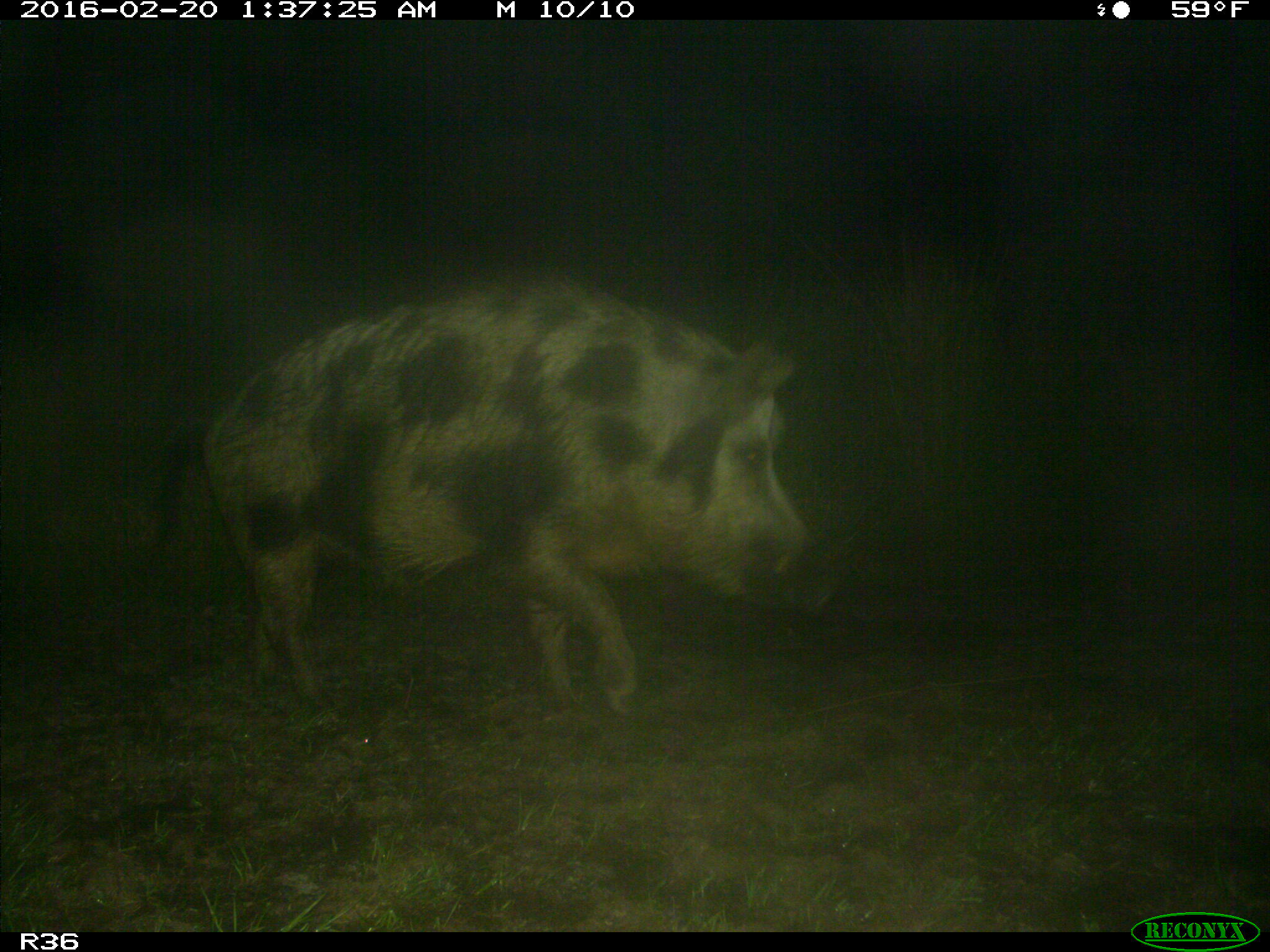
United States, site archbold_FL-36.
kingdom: Animalia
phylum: Chordata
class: Mammalia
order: Artiodactyla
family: Suidae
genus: Sus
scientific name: Sus scrofa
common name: wild boar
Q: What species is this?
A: Sus scrofa (wild boar).